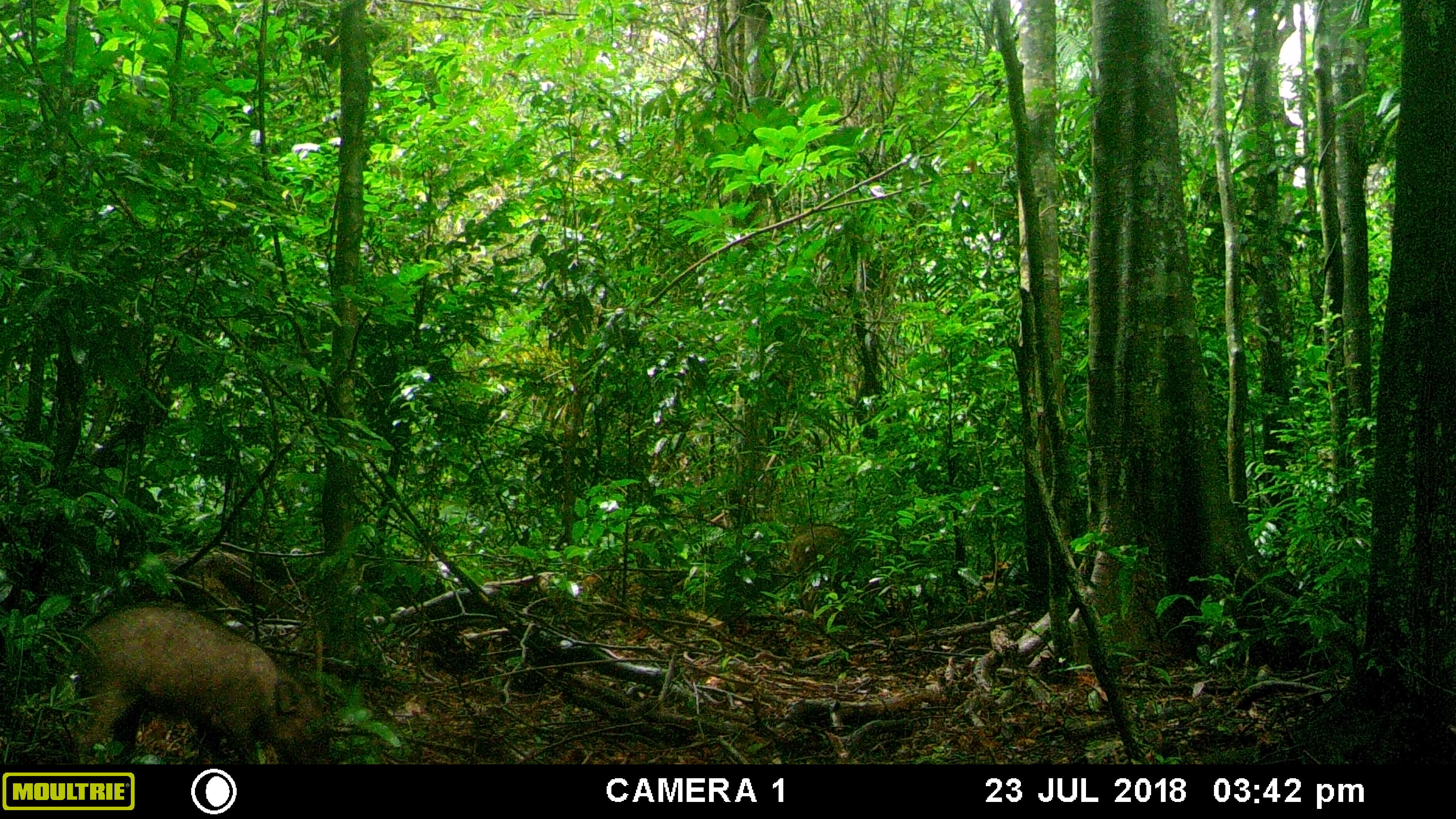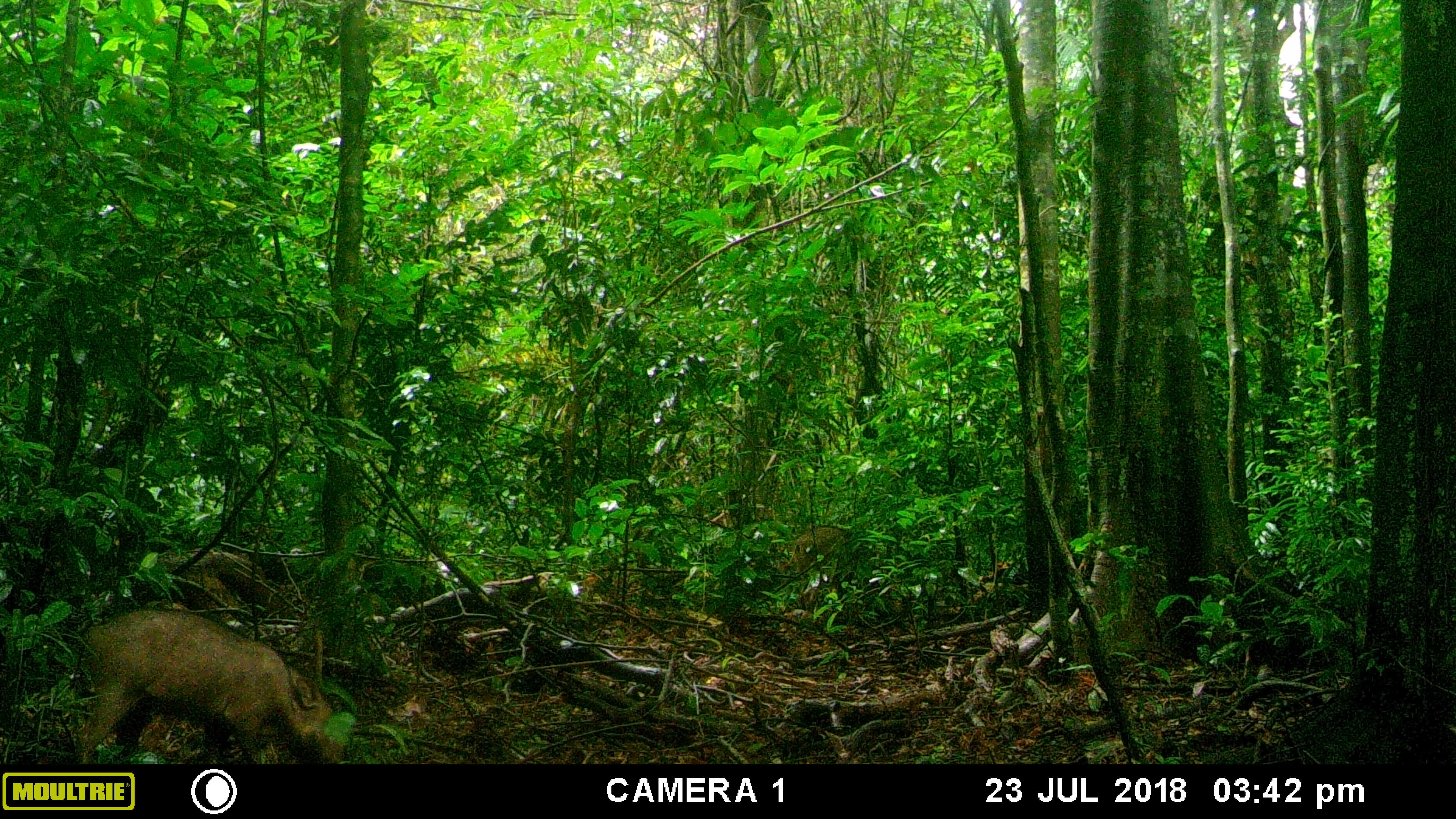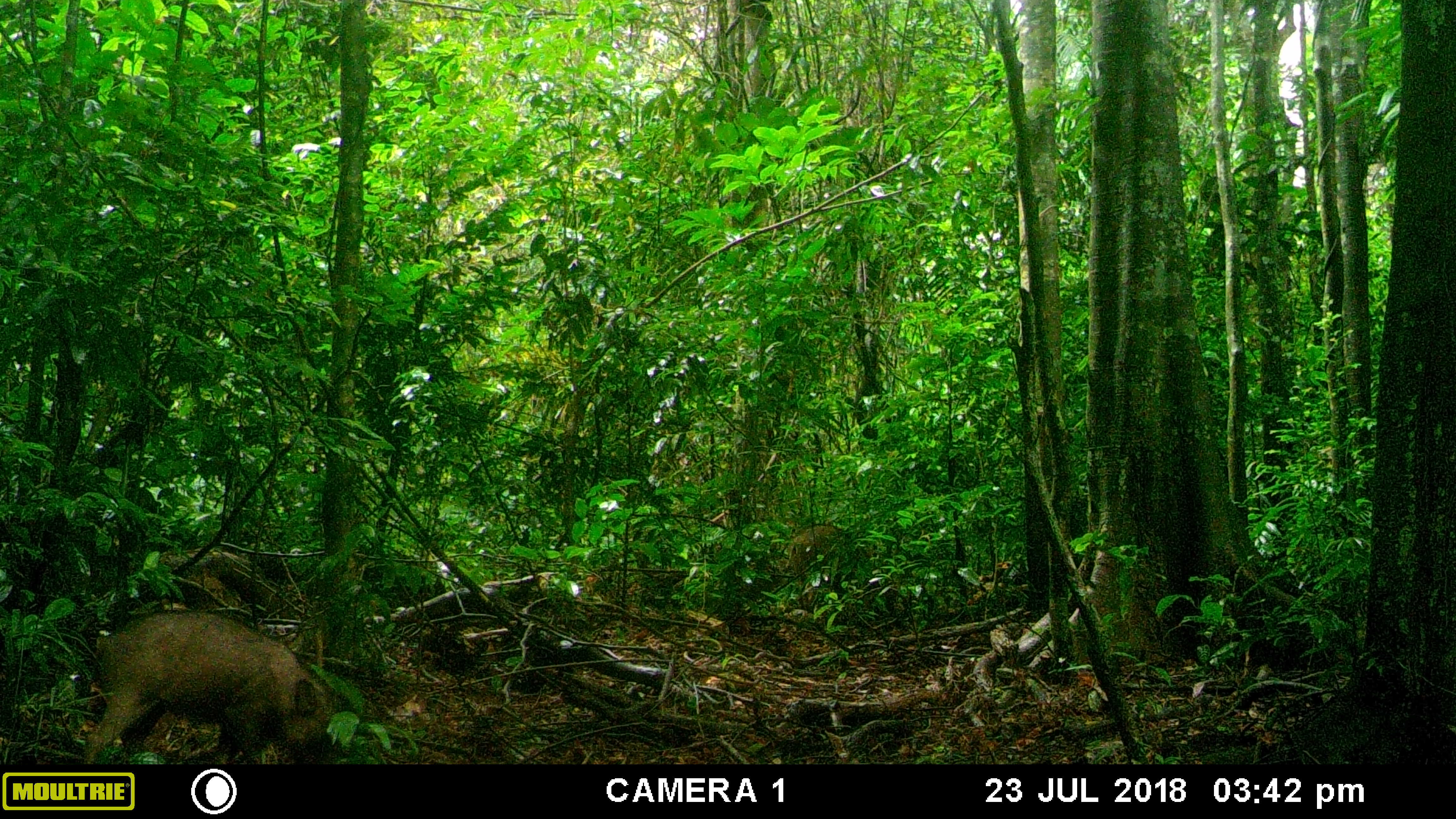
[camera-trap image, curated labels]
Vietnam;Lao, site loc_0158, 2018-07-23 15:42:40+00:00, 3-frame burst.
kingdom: Animalia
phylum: Chordata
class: Mammalia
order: Artiodactyla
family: Suidae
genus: Sus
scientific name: Sus scrofa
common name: eurasian wild pig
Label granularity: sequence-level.